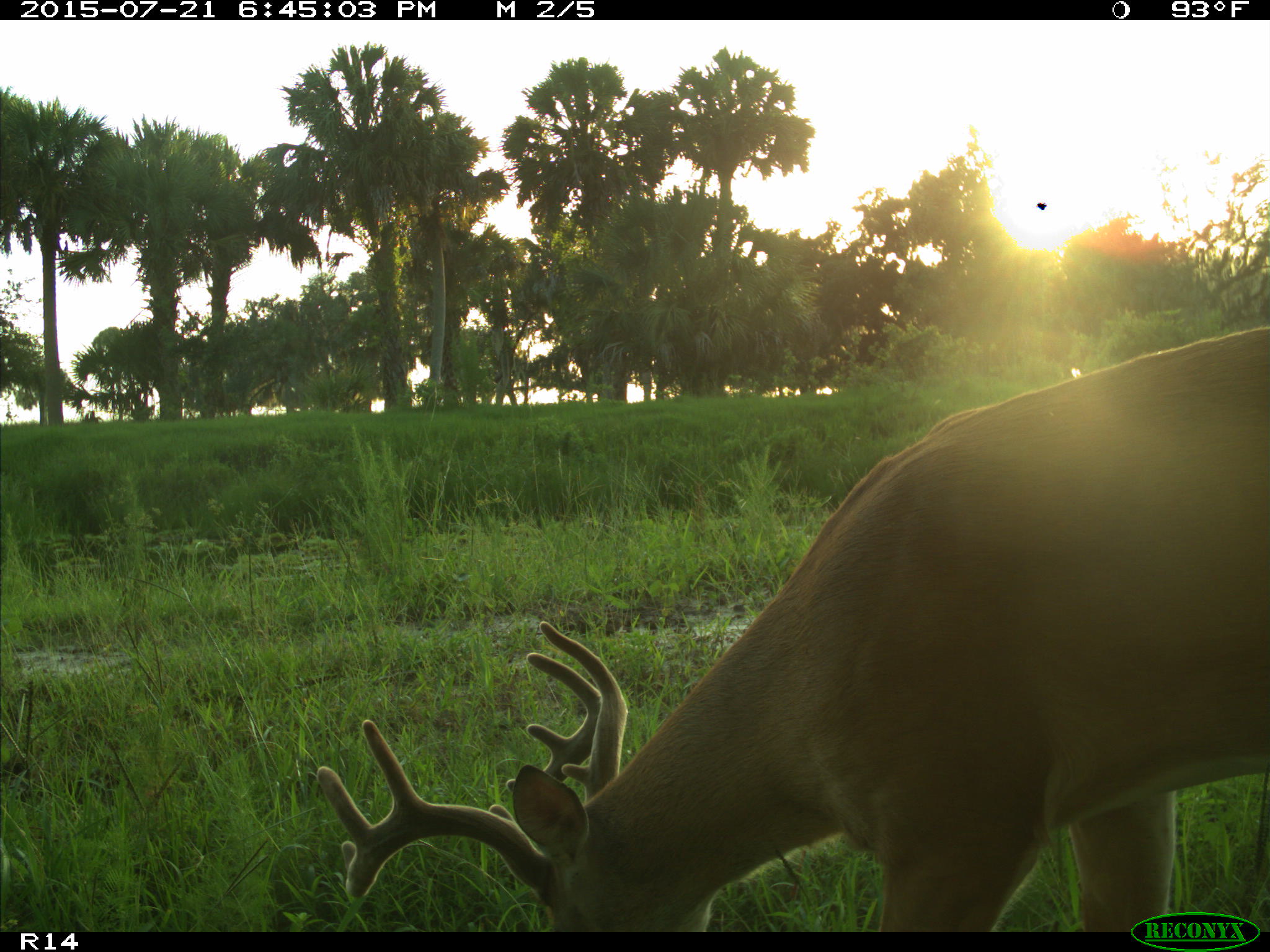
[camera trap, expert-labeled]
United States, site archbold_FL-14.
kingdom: Animalia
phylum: Chordata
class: Mammalia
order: Artiodactyla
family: Cervidae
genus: Odocoileus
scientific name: Odocoileus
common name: deer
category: unidentified deer